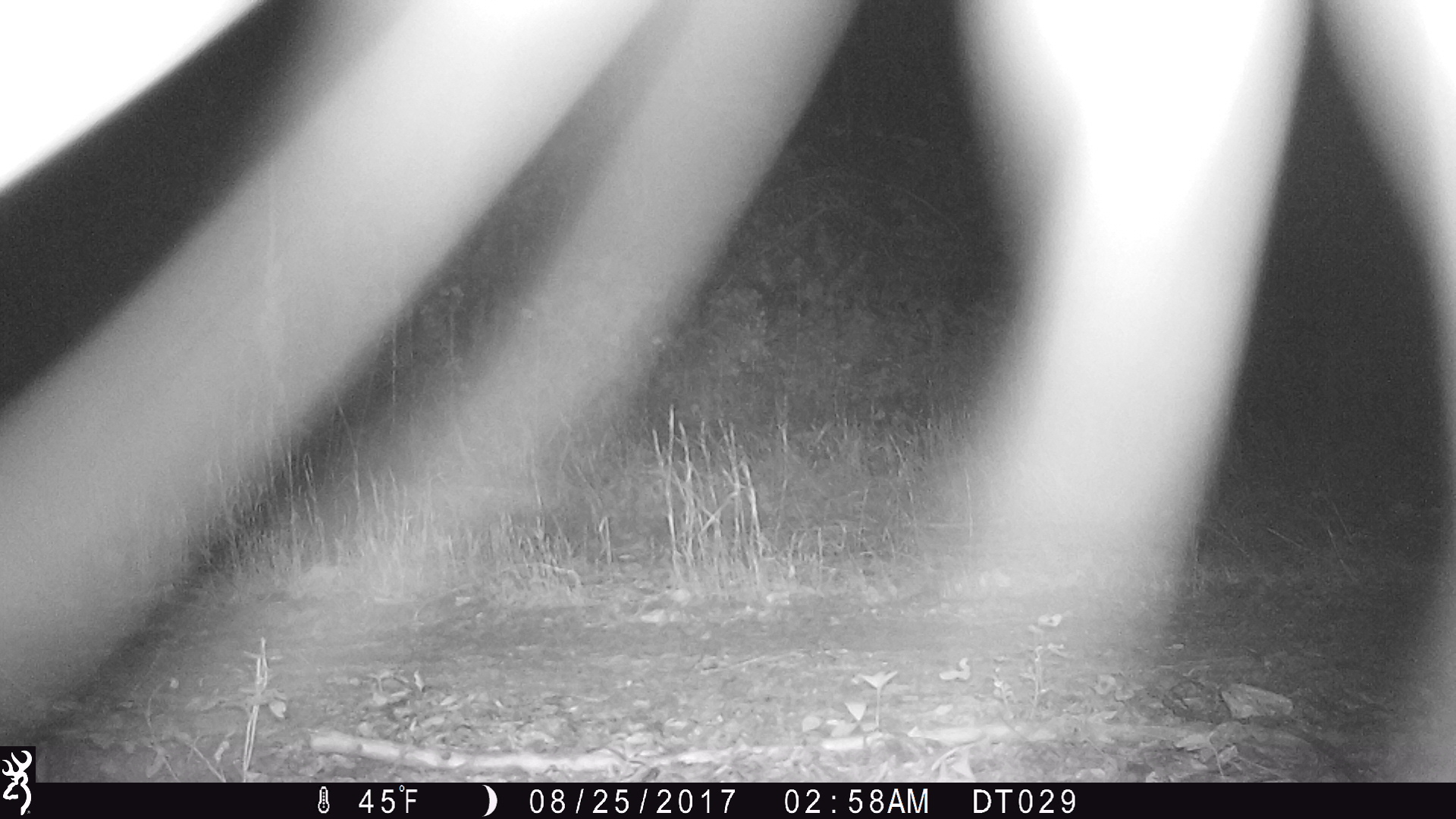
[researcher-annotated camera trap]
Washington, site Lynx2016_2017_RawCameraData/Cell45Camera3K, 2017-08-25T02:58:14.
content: unidentified animal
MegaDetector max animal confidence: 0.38